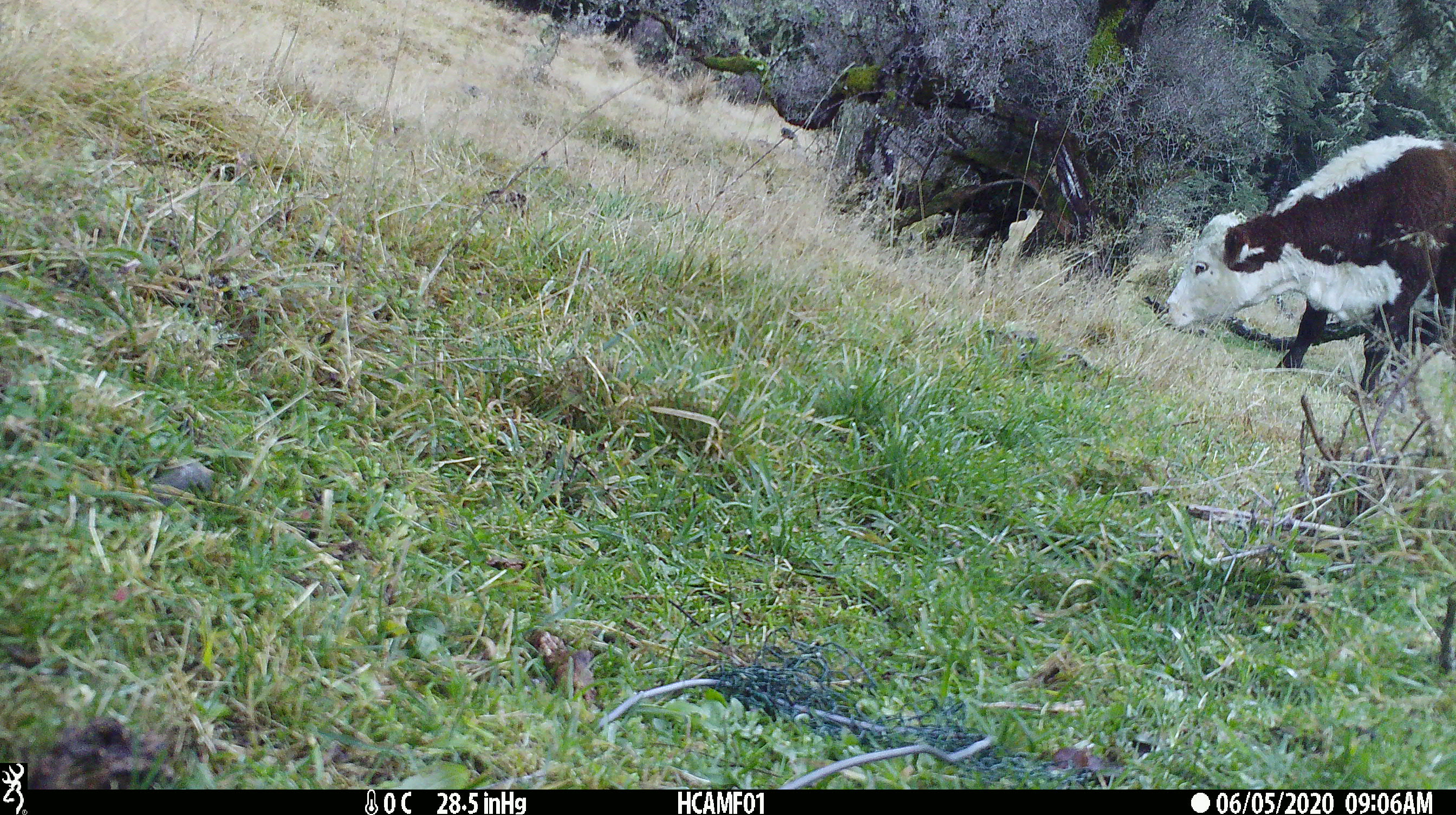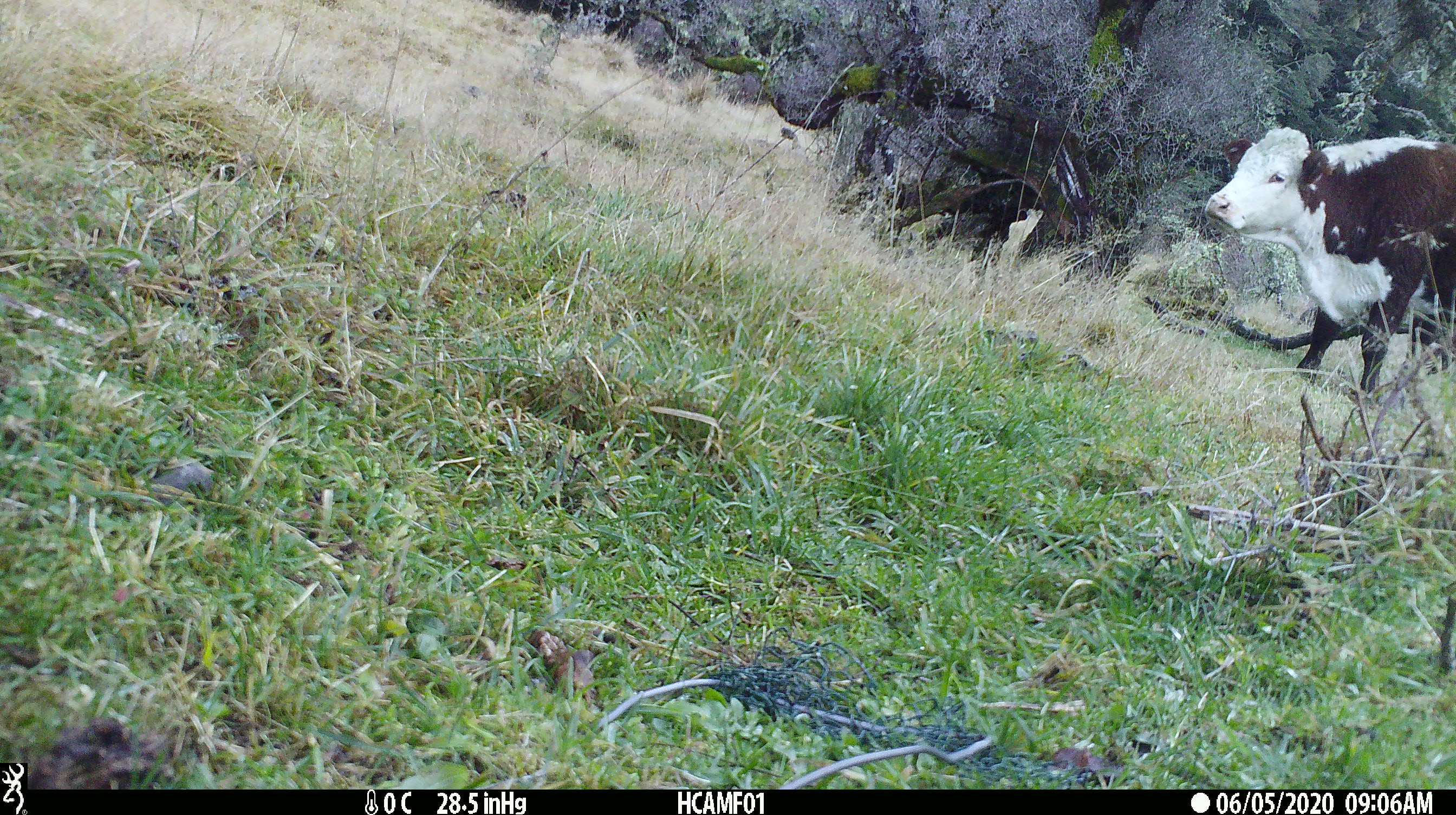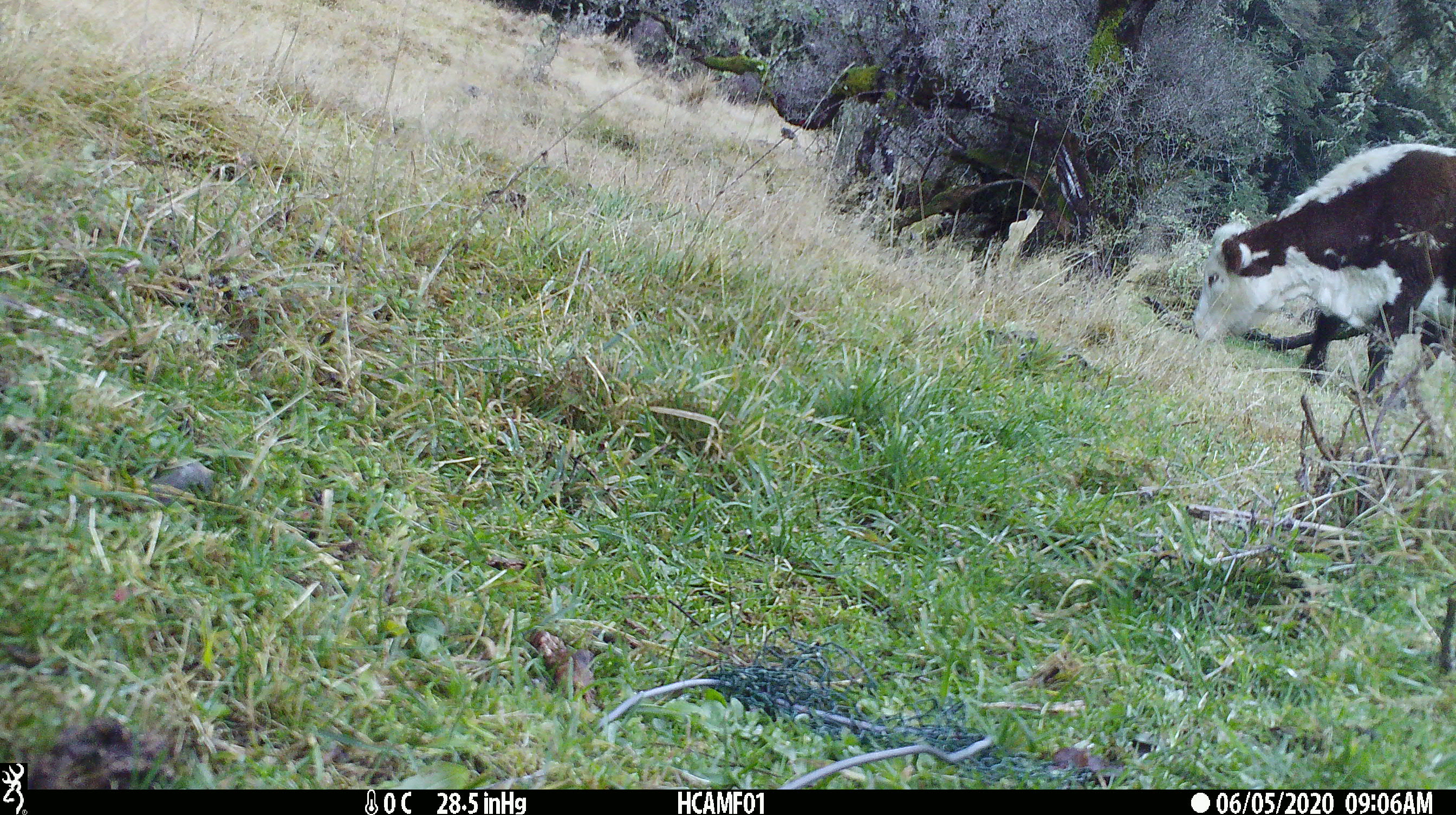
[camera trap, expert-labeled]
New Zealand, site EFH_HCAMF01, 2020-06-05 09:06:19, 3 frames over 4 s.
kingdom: Animalia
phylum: Chordata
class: Mammalia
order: Artiodactyla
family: Bovidae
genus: Bos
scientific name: Bos taurus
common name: domestic cow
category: cow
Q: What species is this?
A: Cow (domestic cow) (Bos taurus).